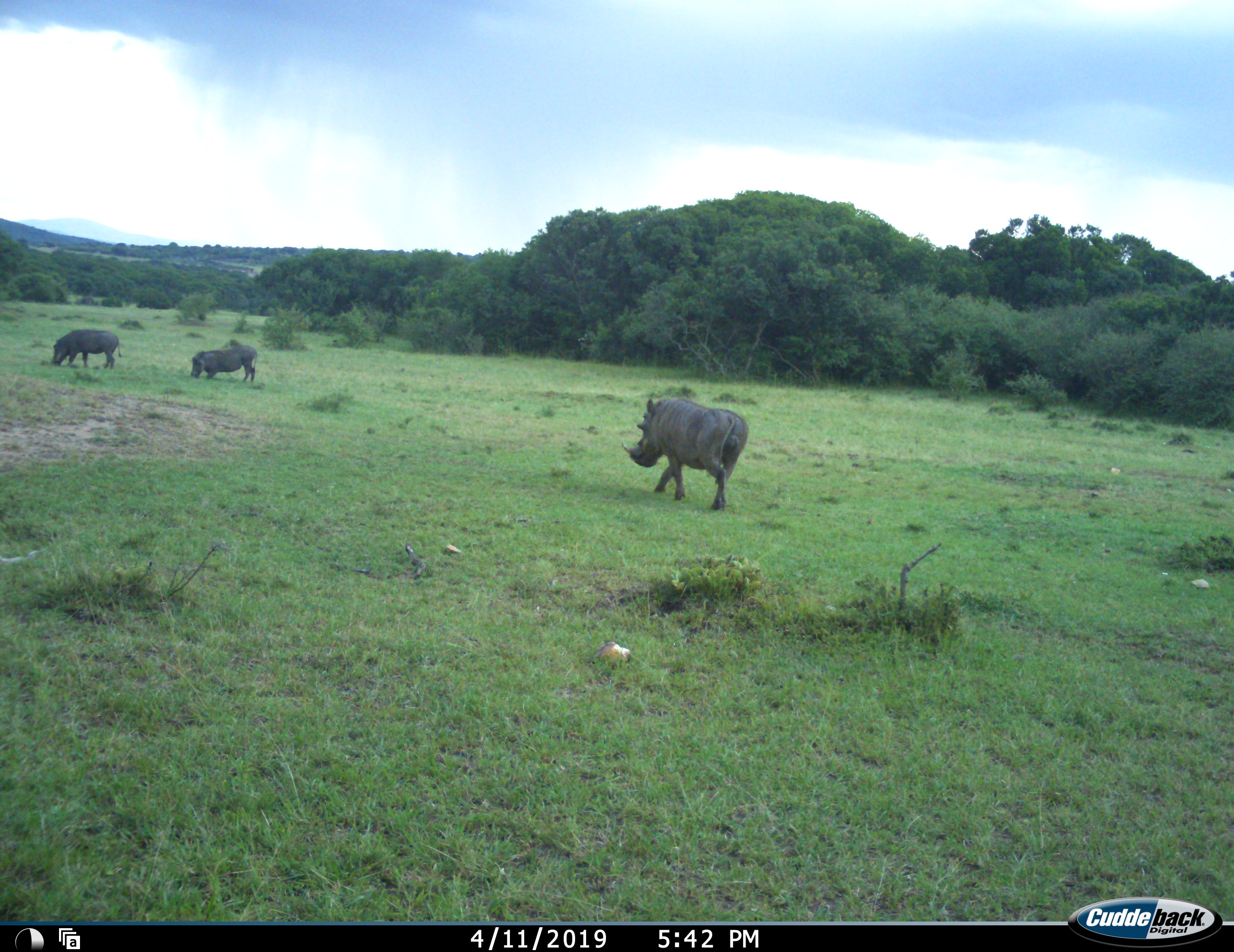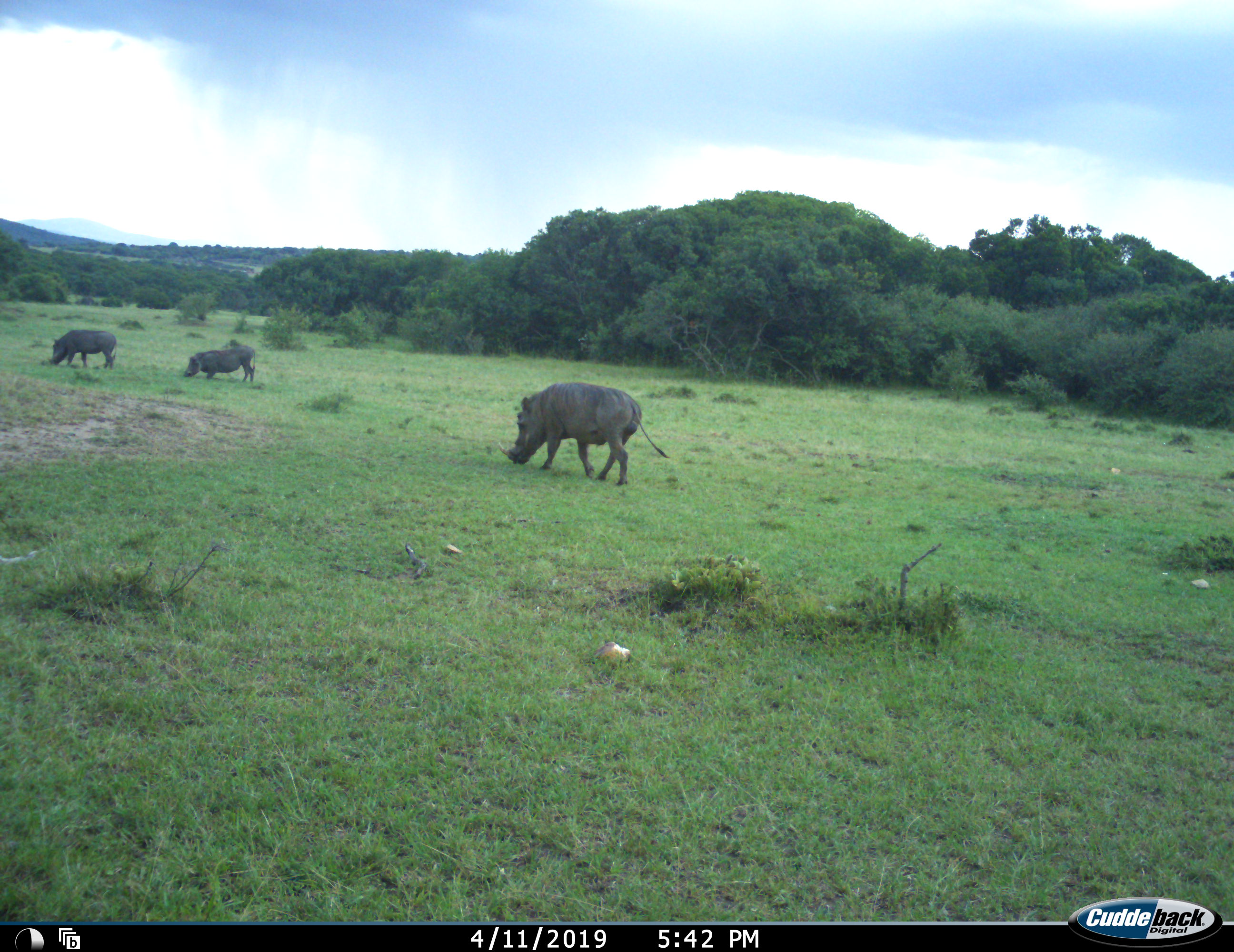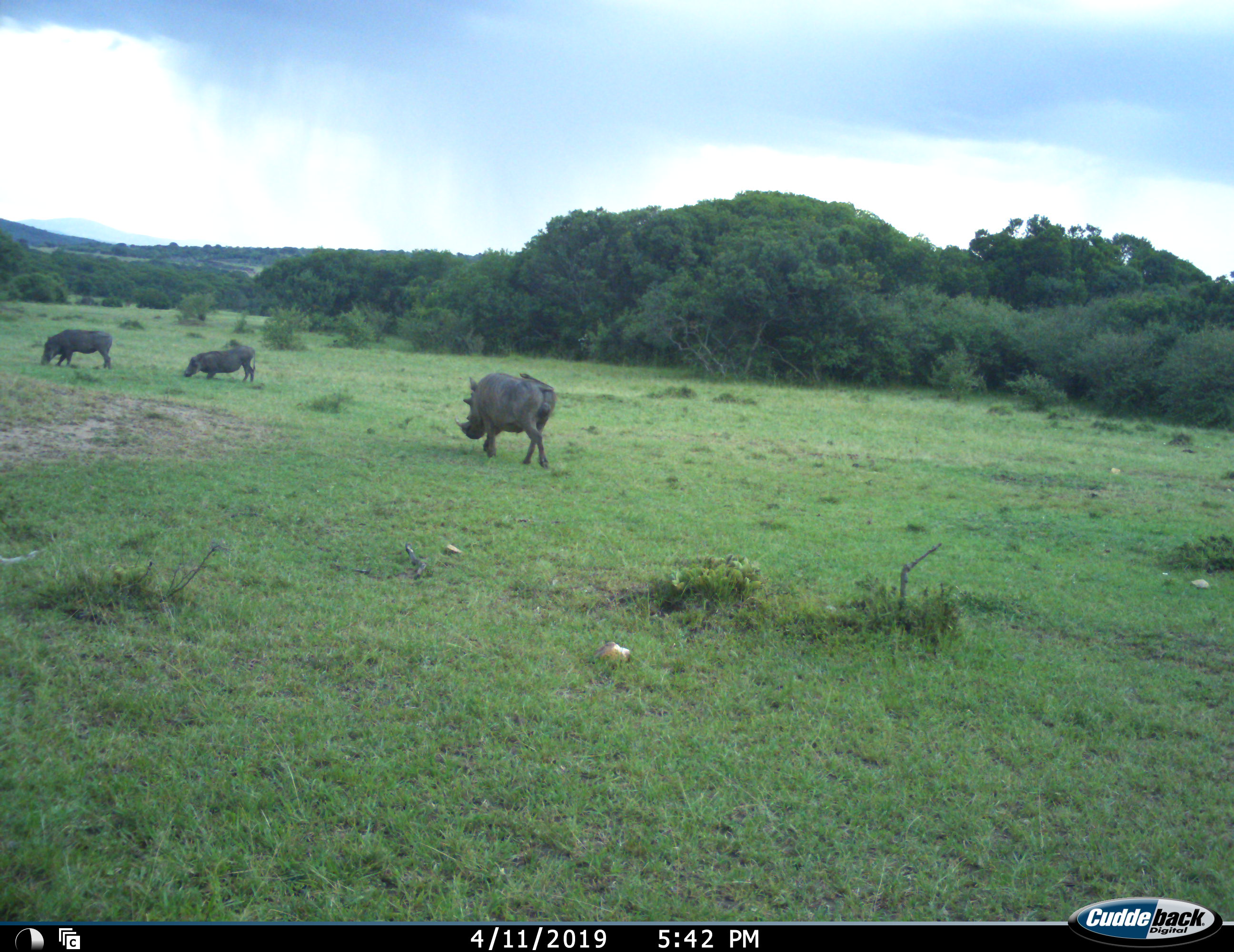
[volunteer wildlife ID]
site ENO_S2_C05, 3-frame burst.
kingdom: Animalia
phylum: Chordata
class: Mammalia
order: Artiodactyla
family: Suidae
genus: Phacochoerus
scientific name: Phacochoerus africanus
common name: warthog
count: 3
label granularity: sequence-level